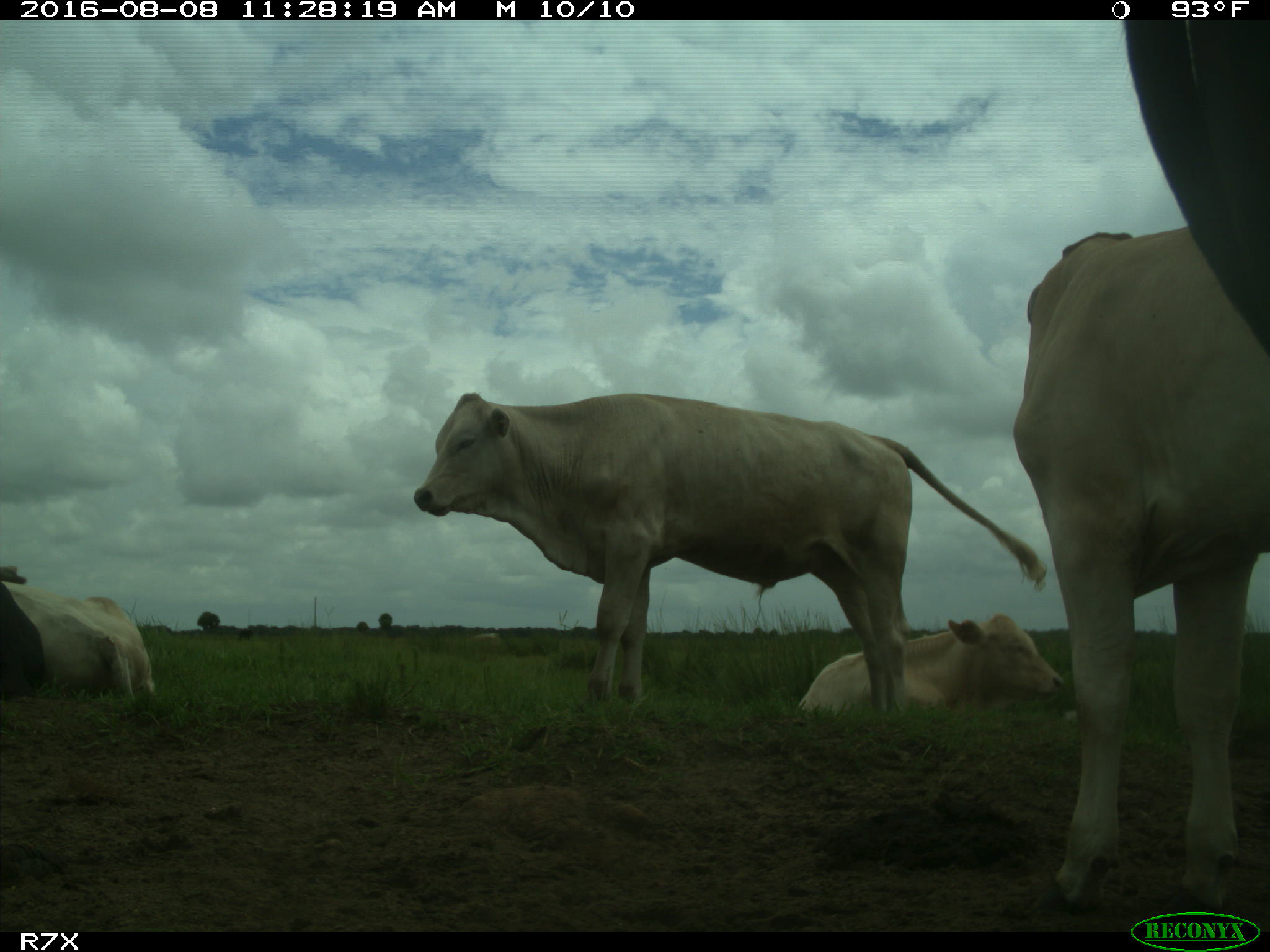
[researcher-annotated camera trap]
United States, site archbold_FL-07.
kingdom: Animalia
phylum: Chordata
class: Mammalia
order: Artiodactyla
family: Bovidae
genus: Bos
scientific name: Bos taurus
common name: domestic cow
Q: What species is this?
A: Bos taurus (domestic cow).